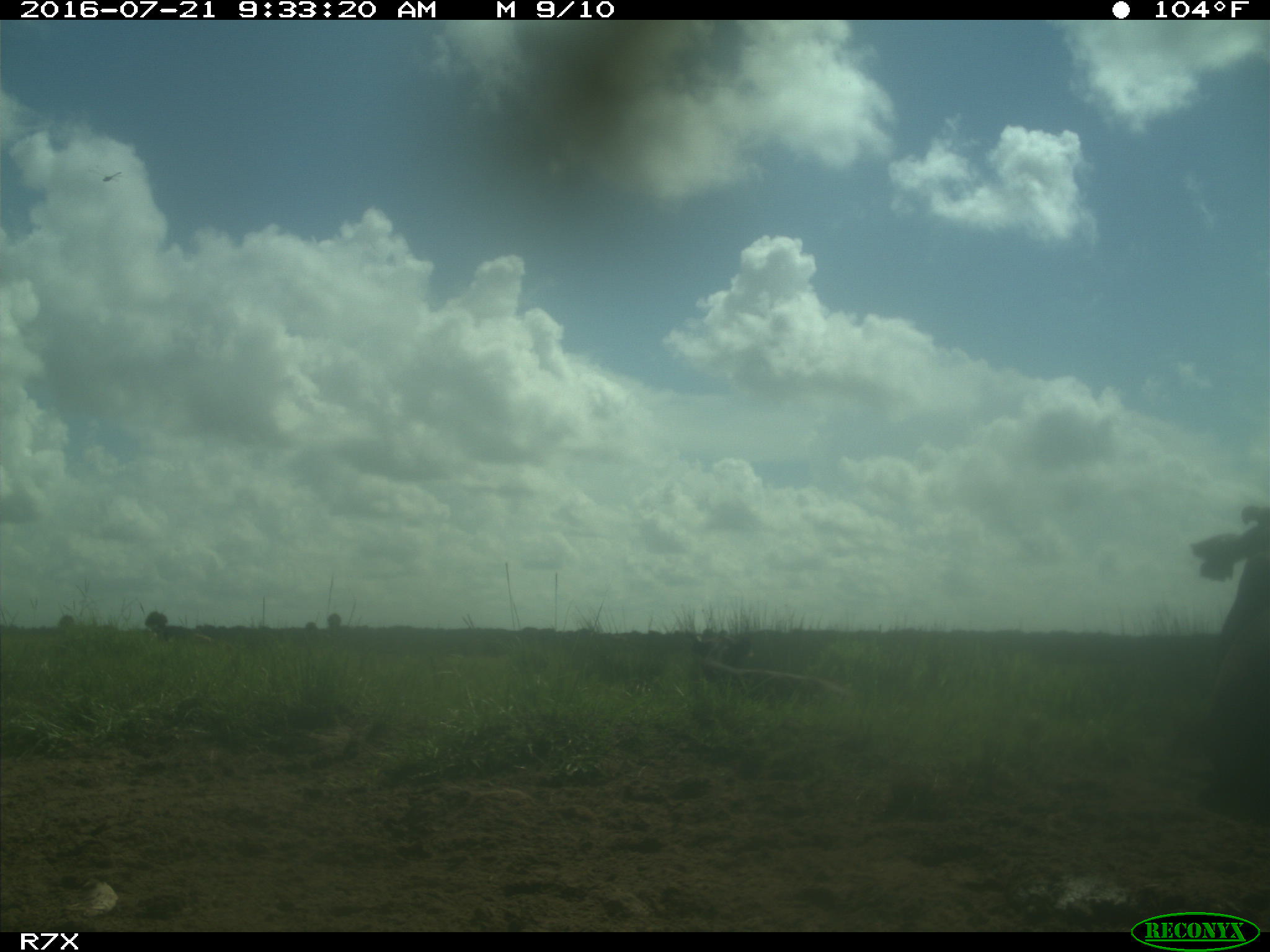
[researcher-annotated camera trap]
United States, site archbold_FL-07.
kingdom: Animalia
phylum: Chordata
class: Mammalia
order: Artiodactyla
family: Bovidae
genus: Bos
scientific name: Bos taurus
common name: domestic cow